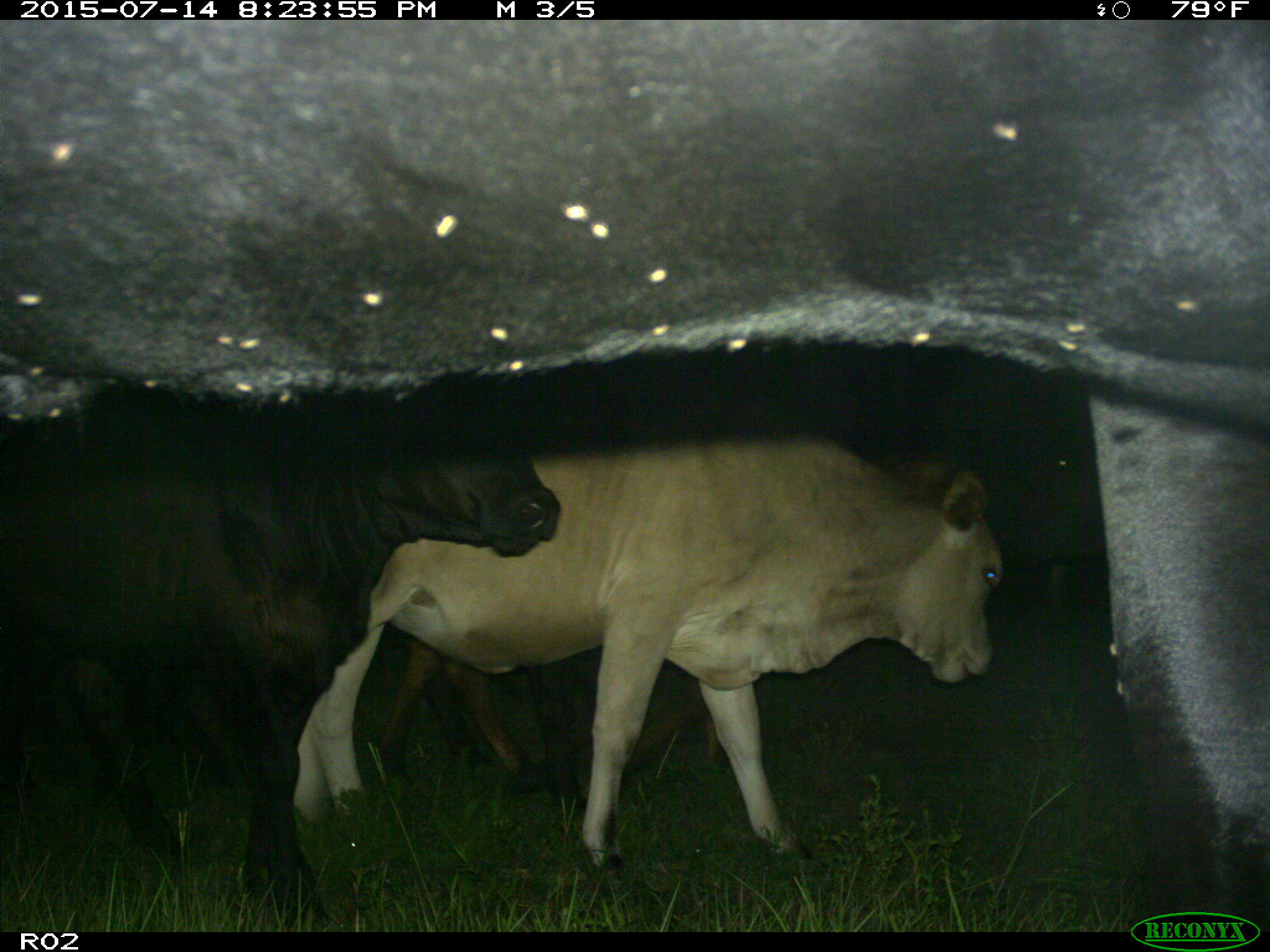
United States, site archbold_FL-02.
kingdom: Animalia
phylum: Chordata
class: Mammalia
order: Artiodactyla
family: Bovidae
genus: Bos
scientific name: Bos taurus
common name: domestic cow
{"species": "Bos taurus (domestic cow)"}